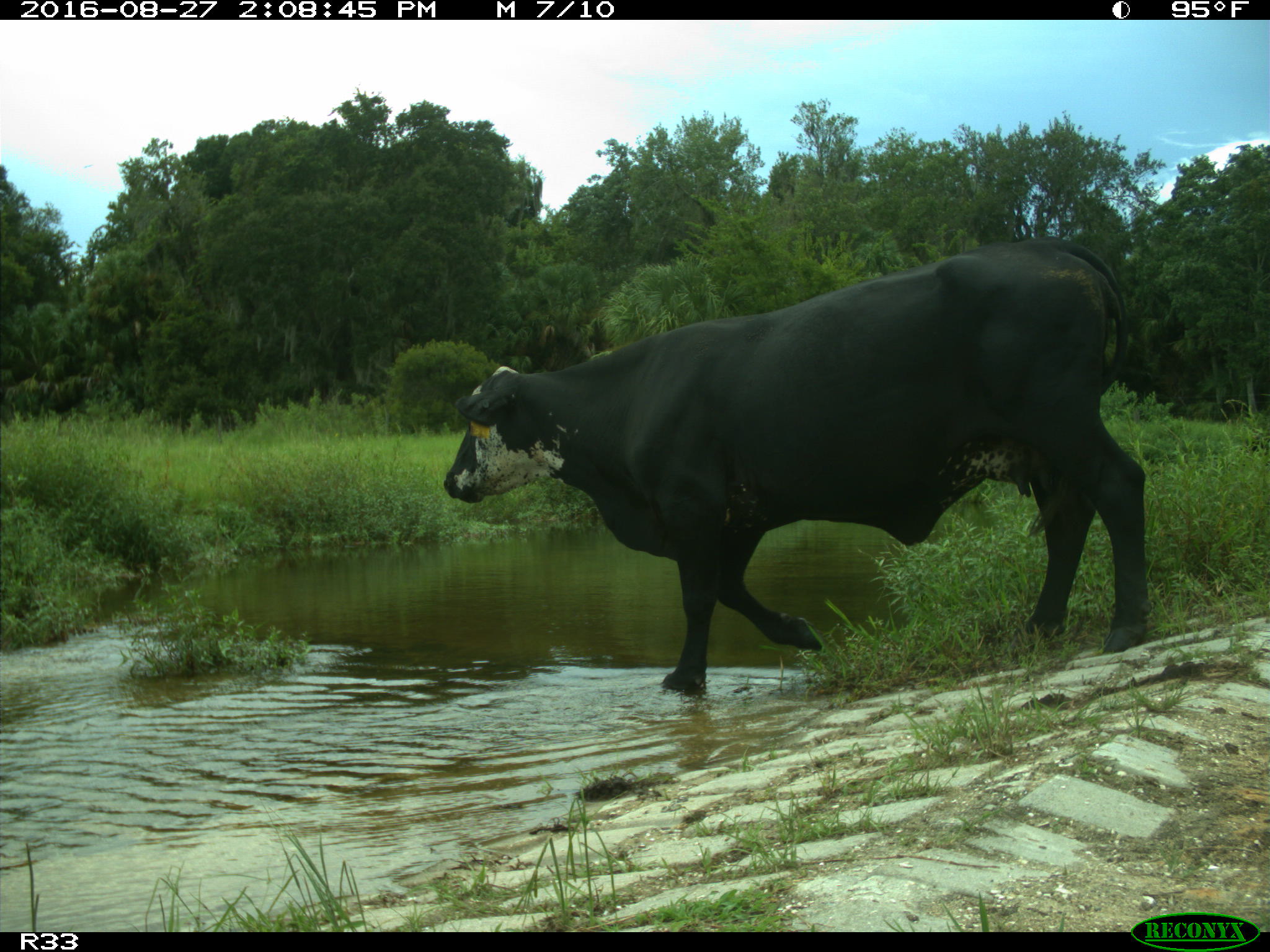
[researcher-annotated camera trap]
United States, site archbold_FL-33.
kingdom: Animalia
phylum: Chordata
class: Mammalia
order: Artiodactyla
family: Bovidae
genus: Bos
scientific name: Bos taurus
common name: domestic cow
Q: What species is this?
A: Bos taurus (domestic cow).